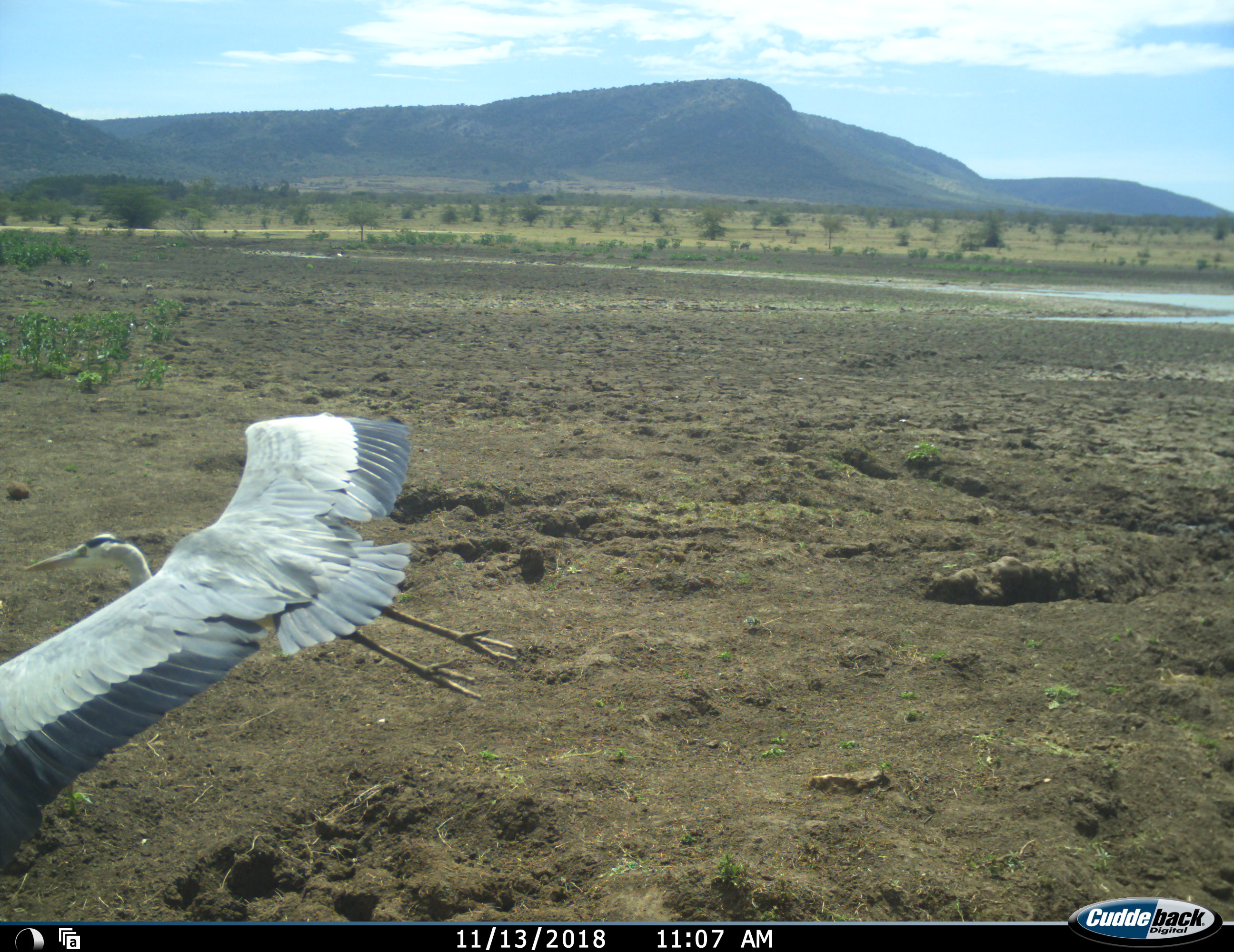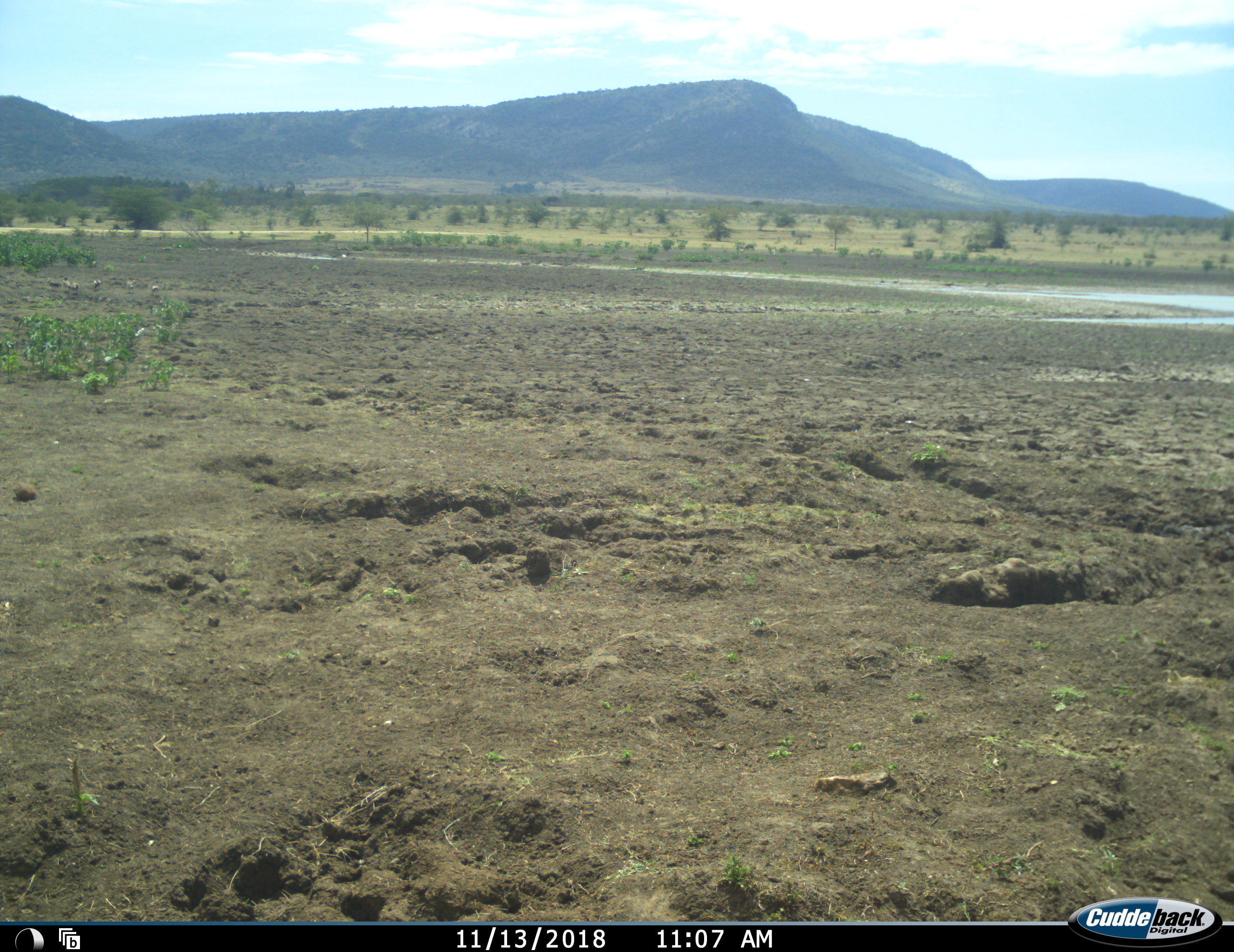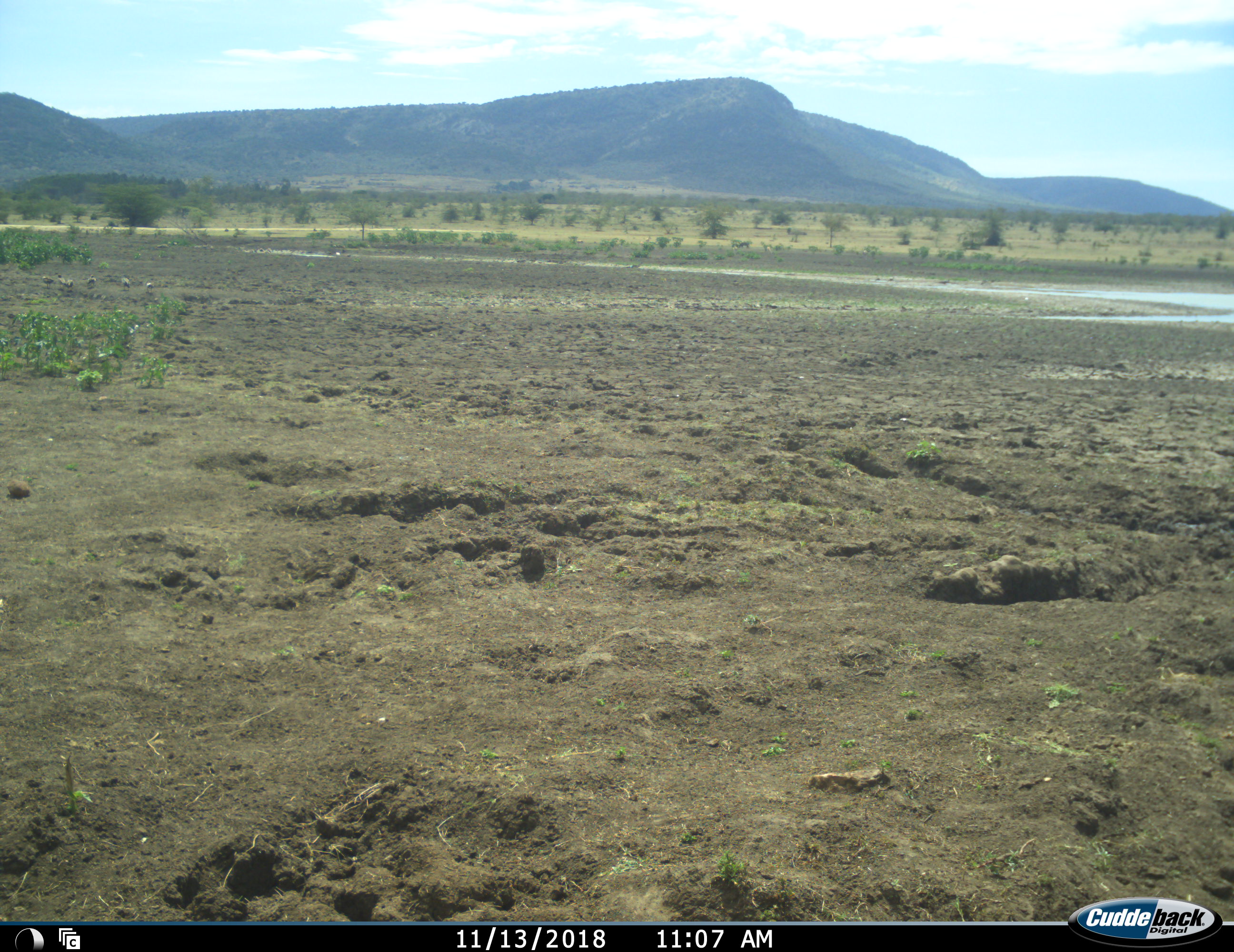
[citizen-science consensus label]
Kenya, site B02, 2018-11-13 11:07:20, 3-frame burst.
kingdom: Animalia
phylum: Chordata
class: Aves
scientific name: Aves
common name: bird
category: birdother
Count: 1.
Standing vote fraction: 0%.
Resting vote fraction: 0%.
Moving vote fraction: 100%.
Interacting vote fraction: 0%.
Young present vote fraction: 0%.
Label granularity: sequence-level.